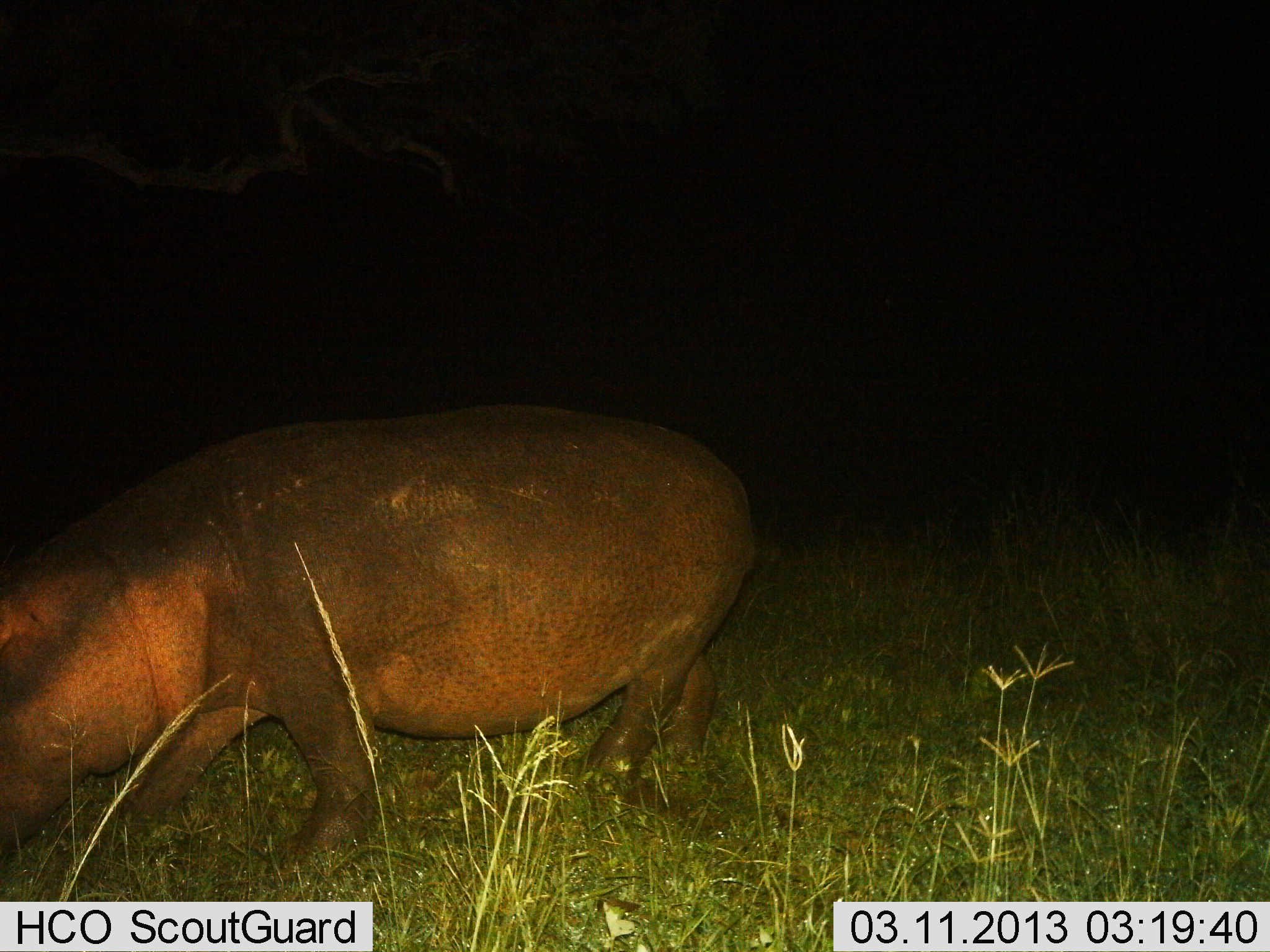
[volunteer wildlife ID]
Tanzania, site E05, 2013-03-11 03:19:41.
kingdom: Animalia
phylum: Chordata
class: Mammalia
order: Artiodactyla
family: Hippopotamidae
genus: Hippopotamus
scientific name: Hippopotamus amphibius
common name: hippopotamus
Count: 1.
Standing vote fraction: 22%.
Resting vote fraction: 0%.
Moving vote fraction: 50%.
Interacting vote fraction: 0%.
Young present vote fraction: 0%.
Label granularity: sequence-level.